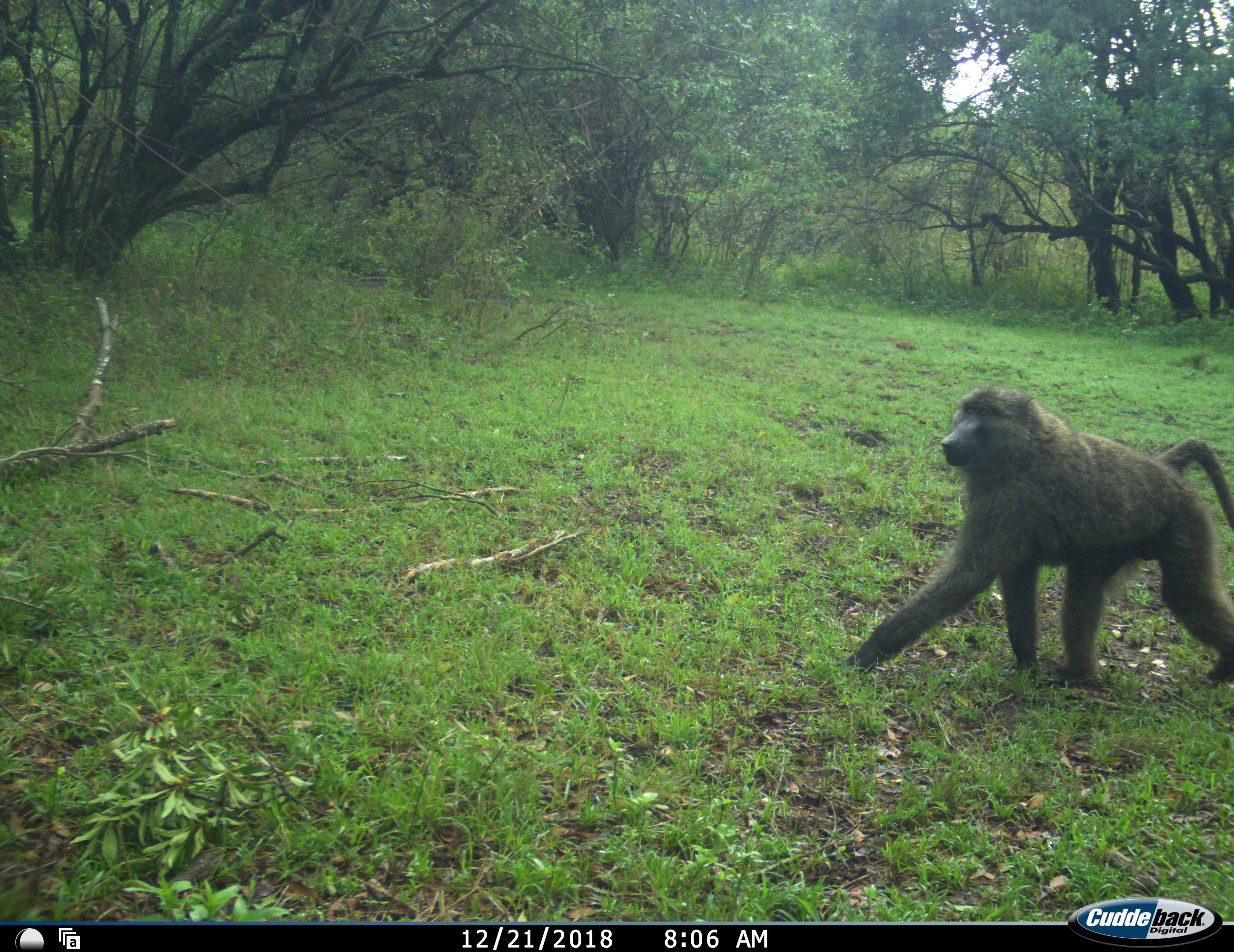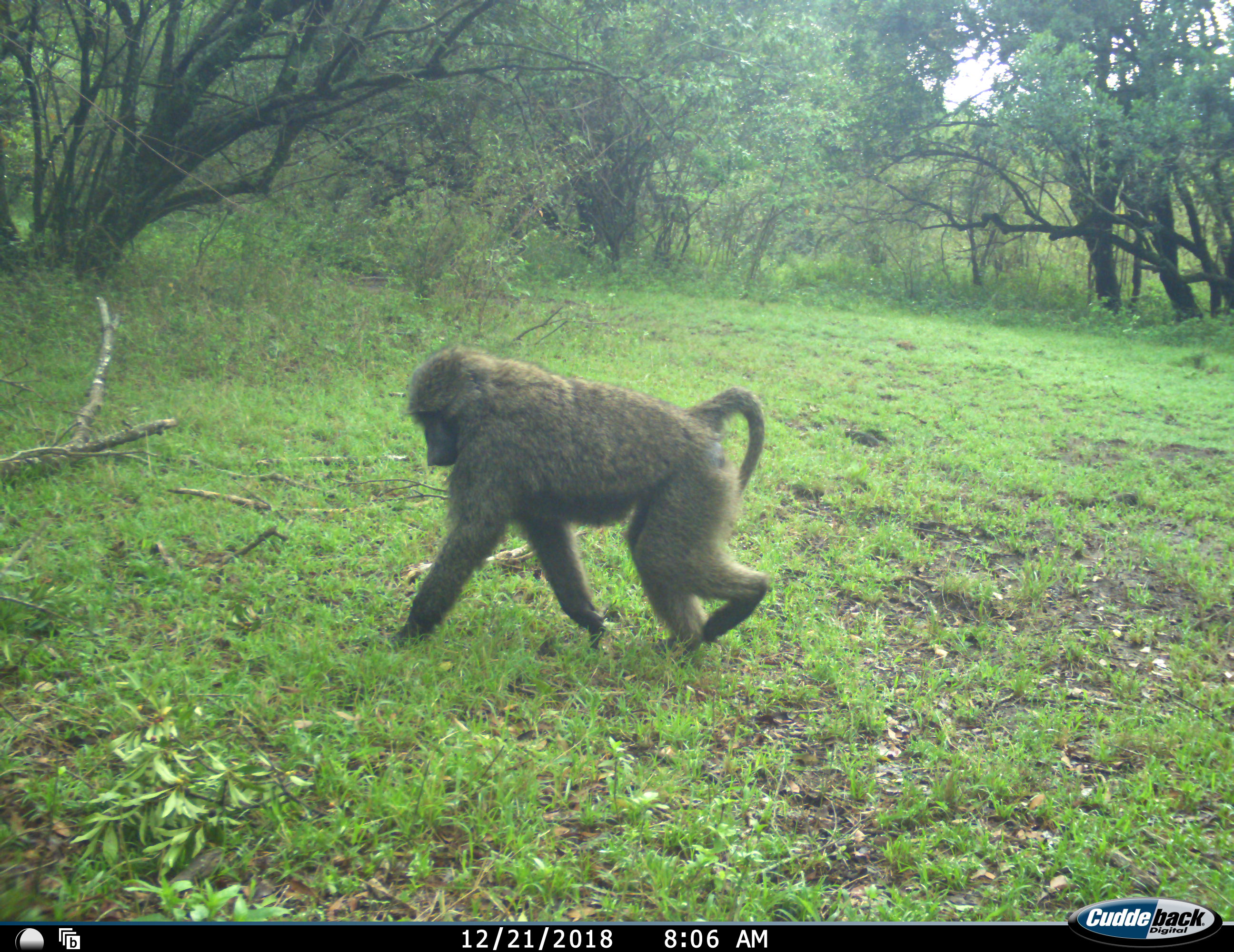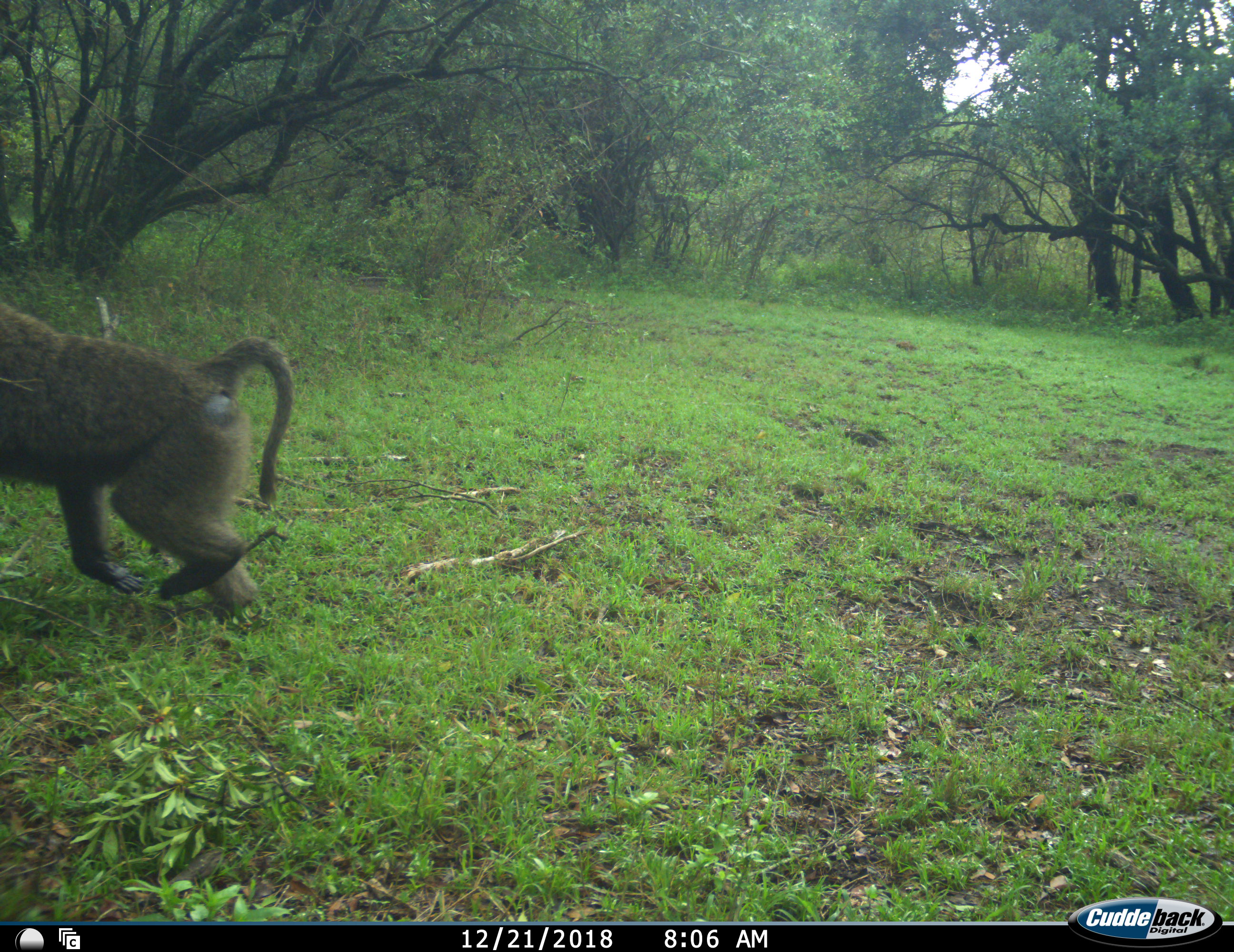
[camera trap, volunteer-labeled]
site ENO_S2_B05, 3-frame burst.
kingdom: Animalia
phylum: Chordata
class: Mammalia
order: Primates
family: Cercopithecidae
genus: Papio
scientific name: Papio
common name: baboon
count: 1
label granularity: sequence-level